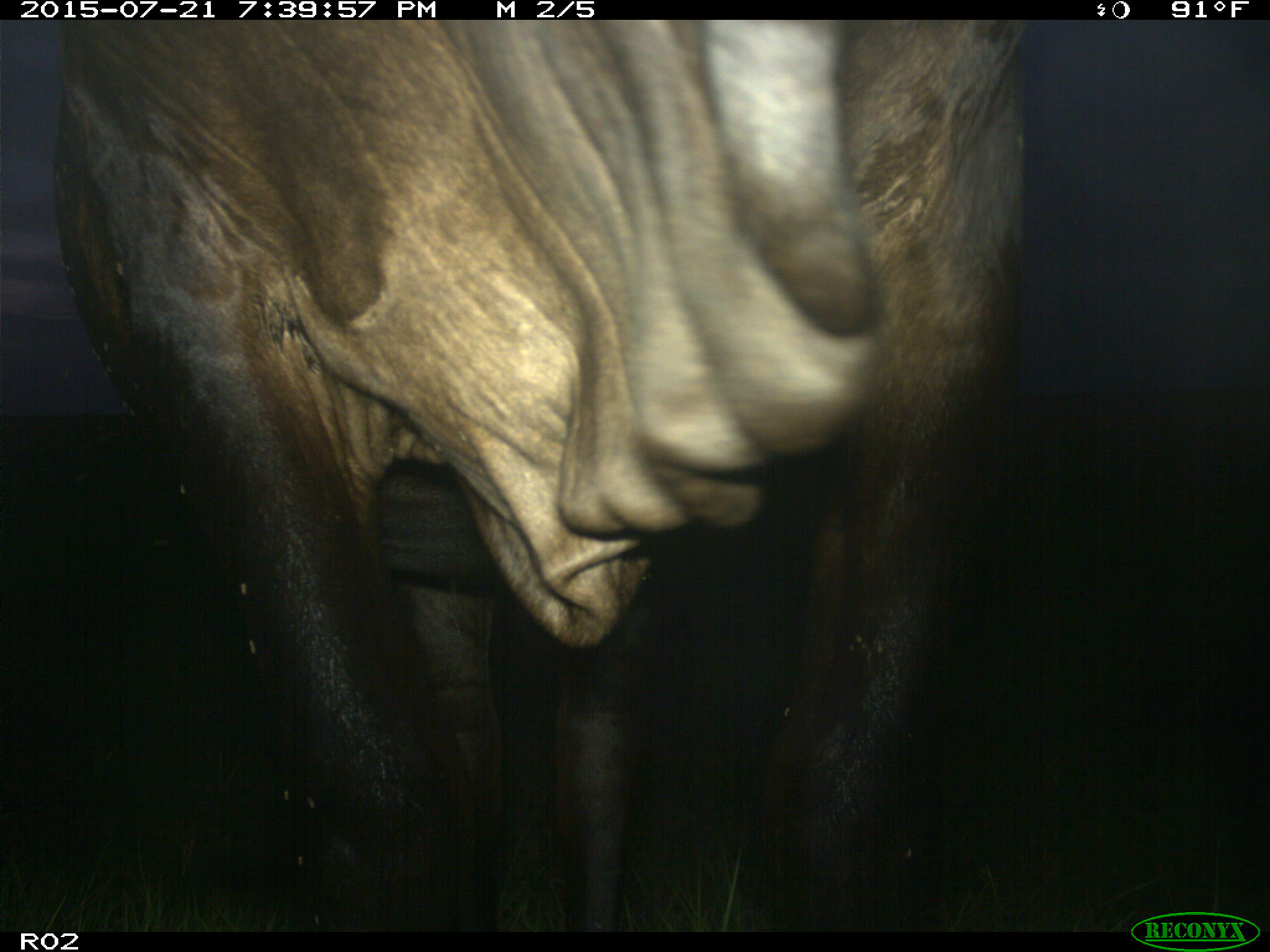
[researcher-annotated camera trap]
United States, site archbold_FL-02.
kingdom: Animalia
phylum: Chordata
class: Mammalia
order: Artiodactyla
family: Bovidae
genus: Bos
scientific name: Bos taurus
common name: domestic cow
Bos taurus (domestic cow).